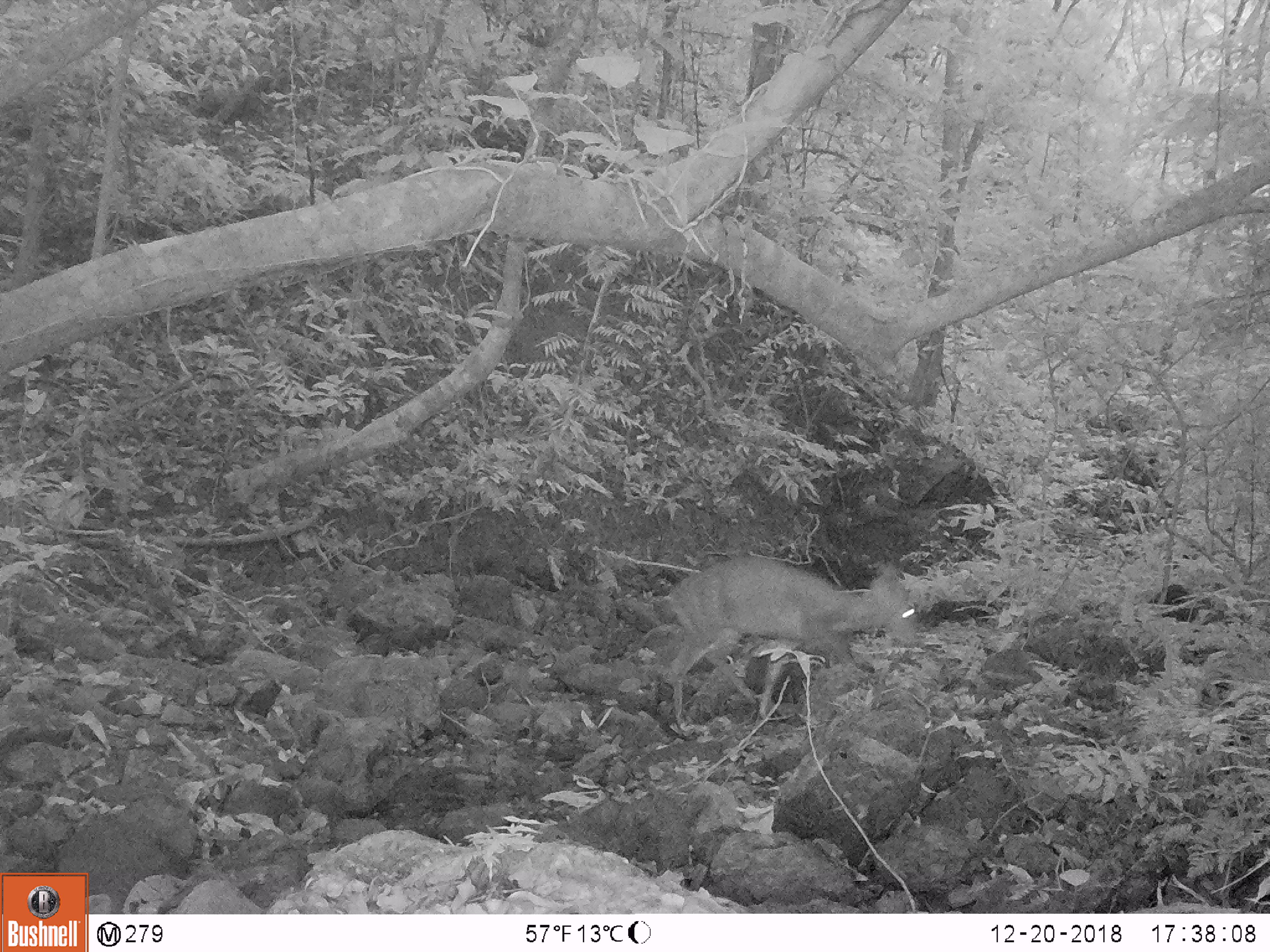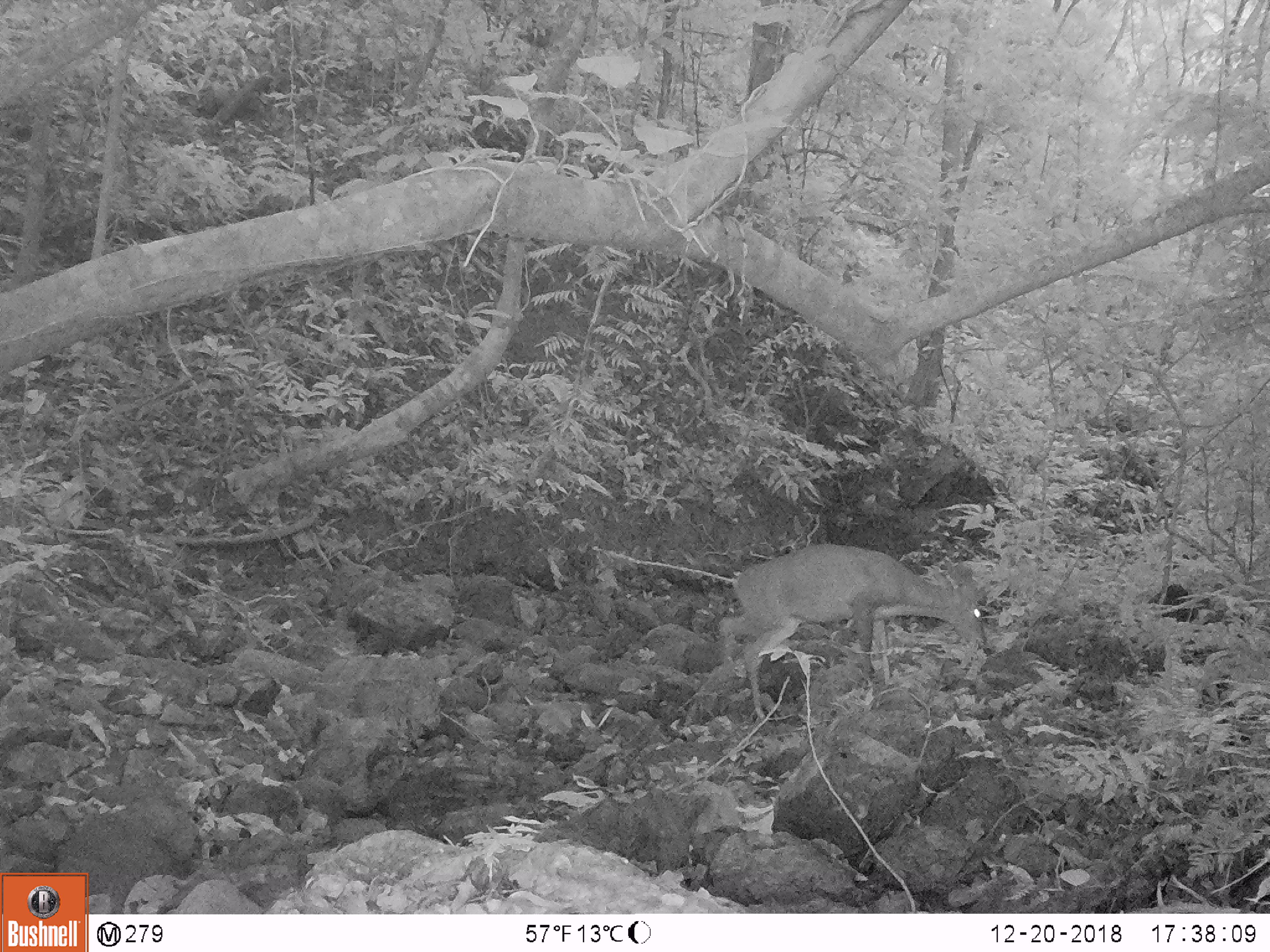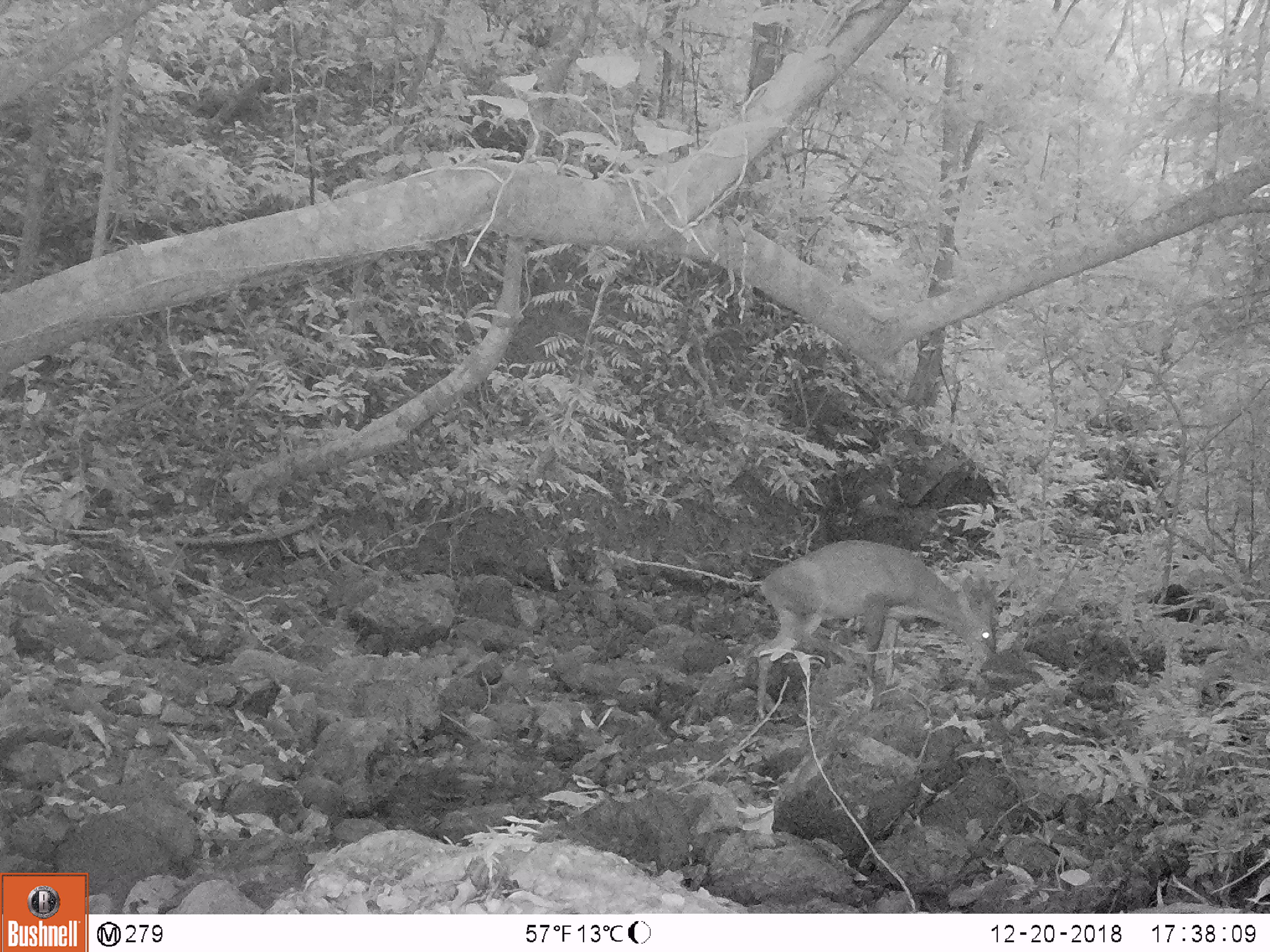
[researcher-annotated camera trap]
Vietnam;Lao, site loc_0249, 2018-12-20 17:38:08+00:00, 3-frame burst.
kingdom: Animalia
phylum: Chordata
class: Mammalia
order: Artiodactyla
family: Cervidae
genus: Muntiacus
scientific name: Muntiacus vuquangensis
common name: large-antlered muntjac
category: large antlered muntjac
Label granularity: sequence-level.